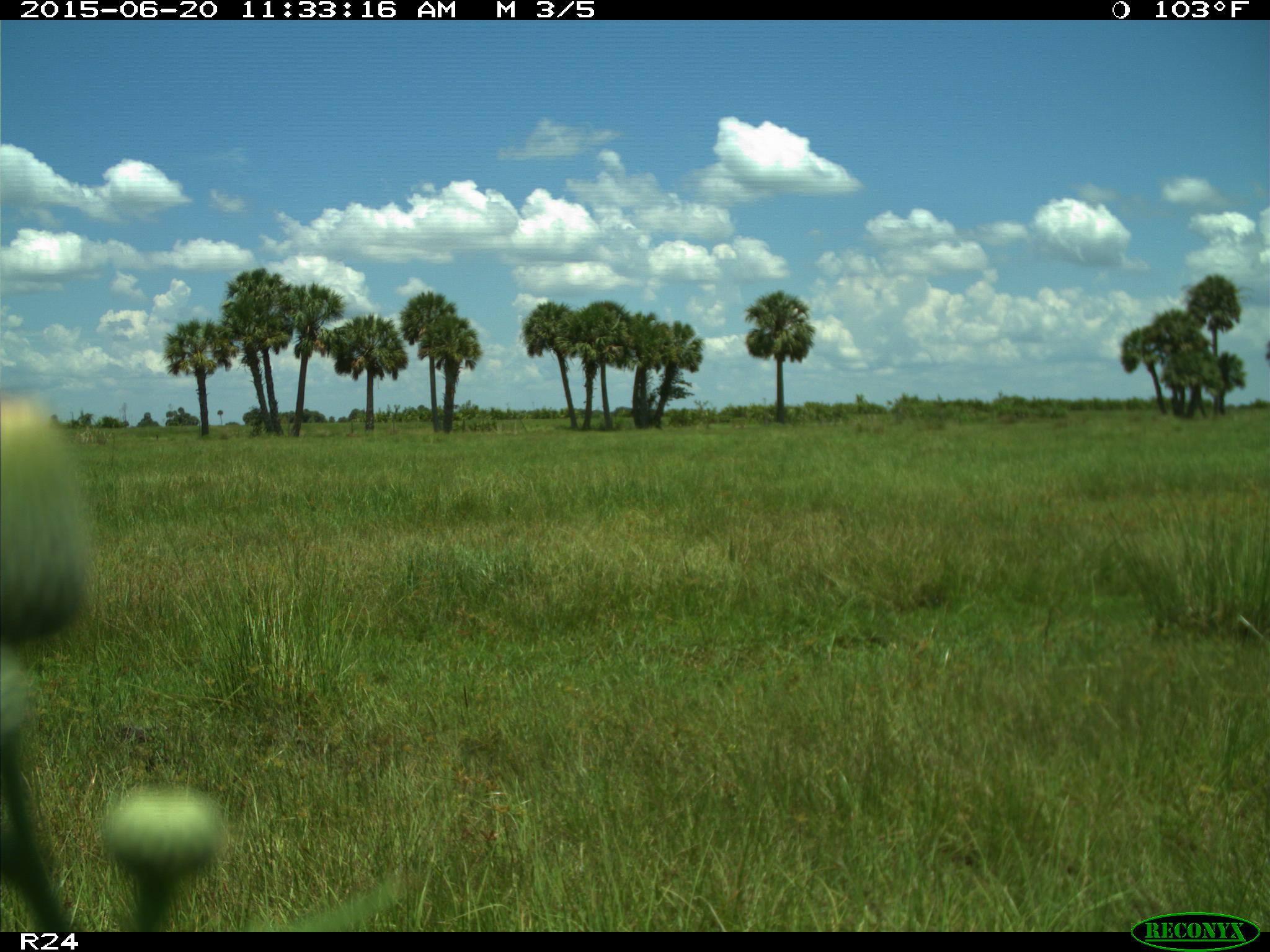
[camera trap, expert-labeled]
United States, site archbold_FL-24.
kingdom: Animalia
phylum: Chordata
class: Mammalia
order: Artiodactyla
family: Bovidae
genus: Bos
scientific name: Bos taurus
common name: domestic cow